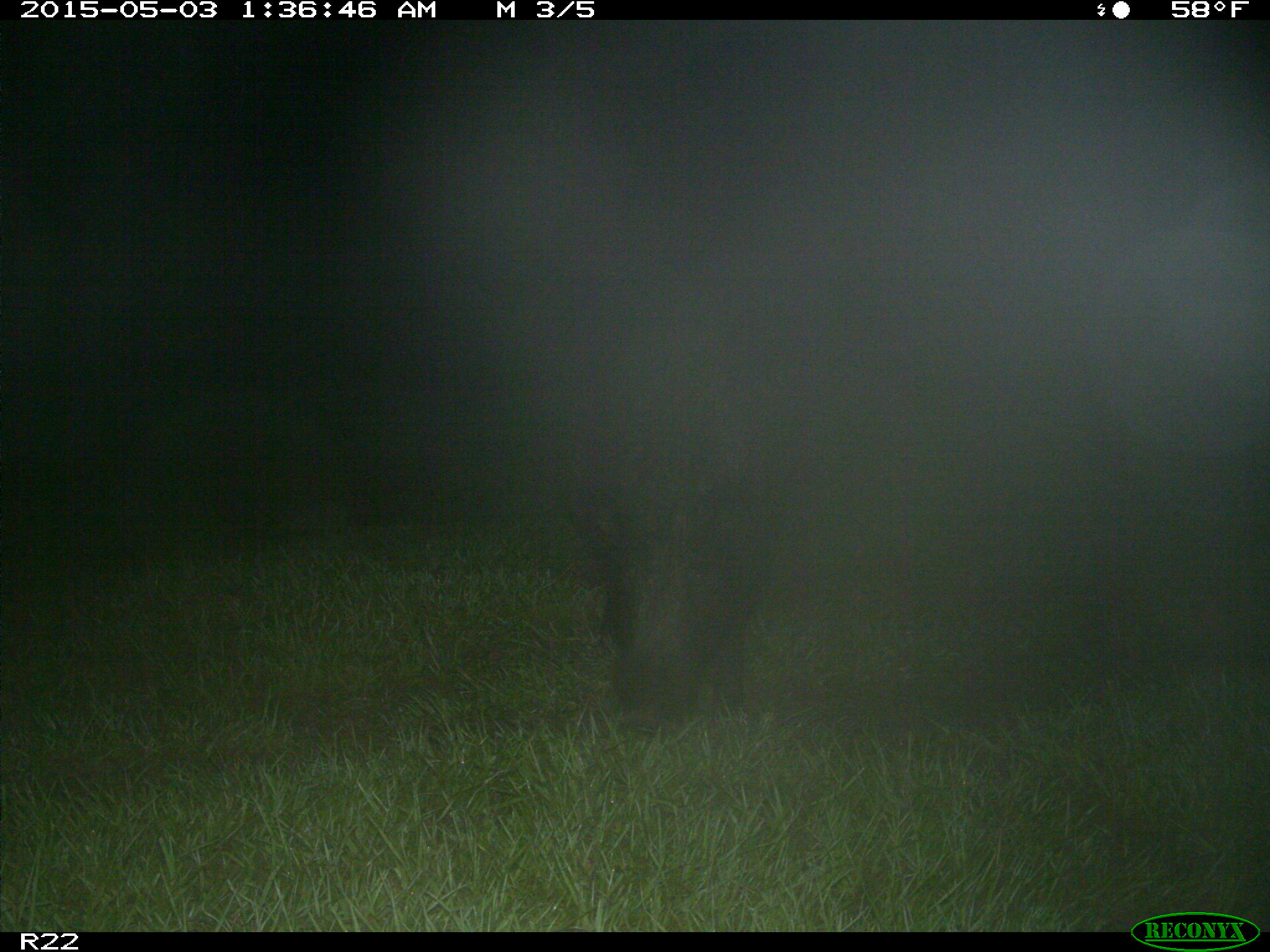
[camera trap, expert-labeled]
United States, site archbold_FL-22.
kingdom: Animalia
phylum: Chordata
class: Mammalia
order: Artiodactyla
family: Suidae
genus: Sus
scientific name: Sus scrofa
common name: wild boar